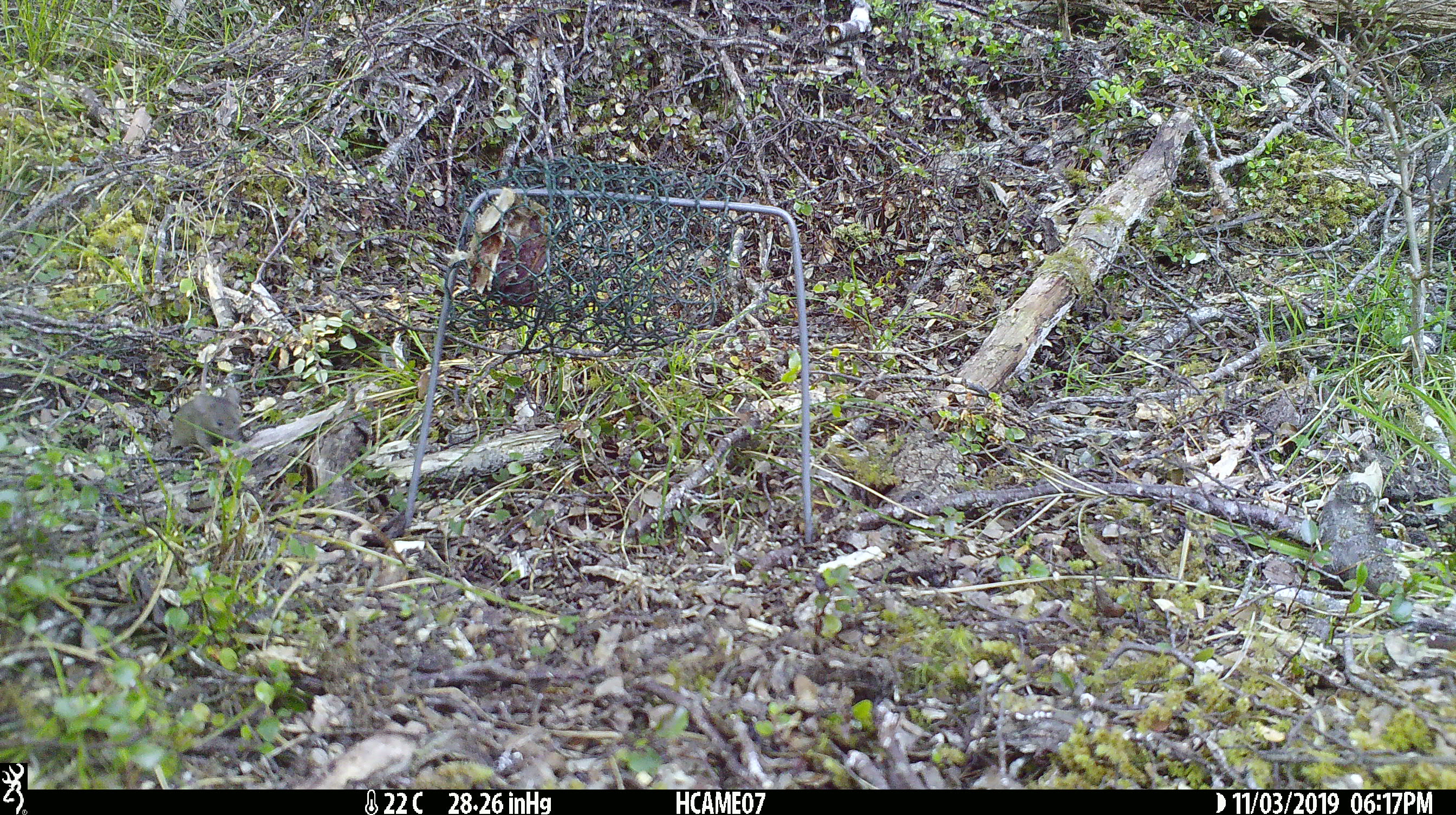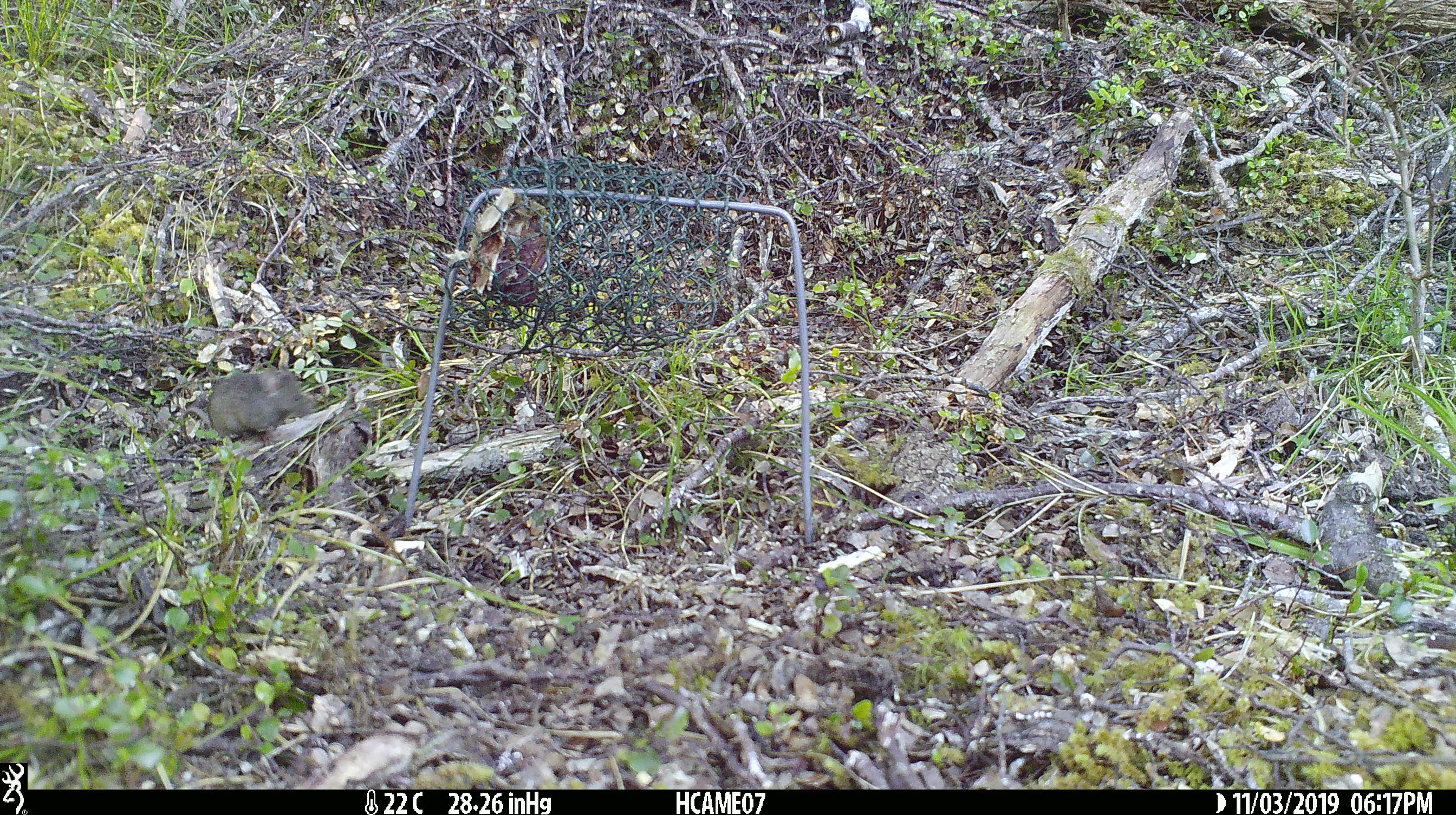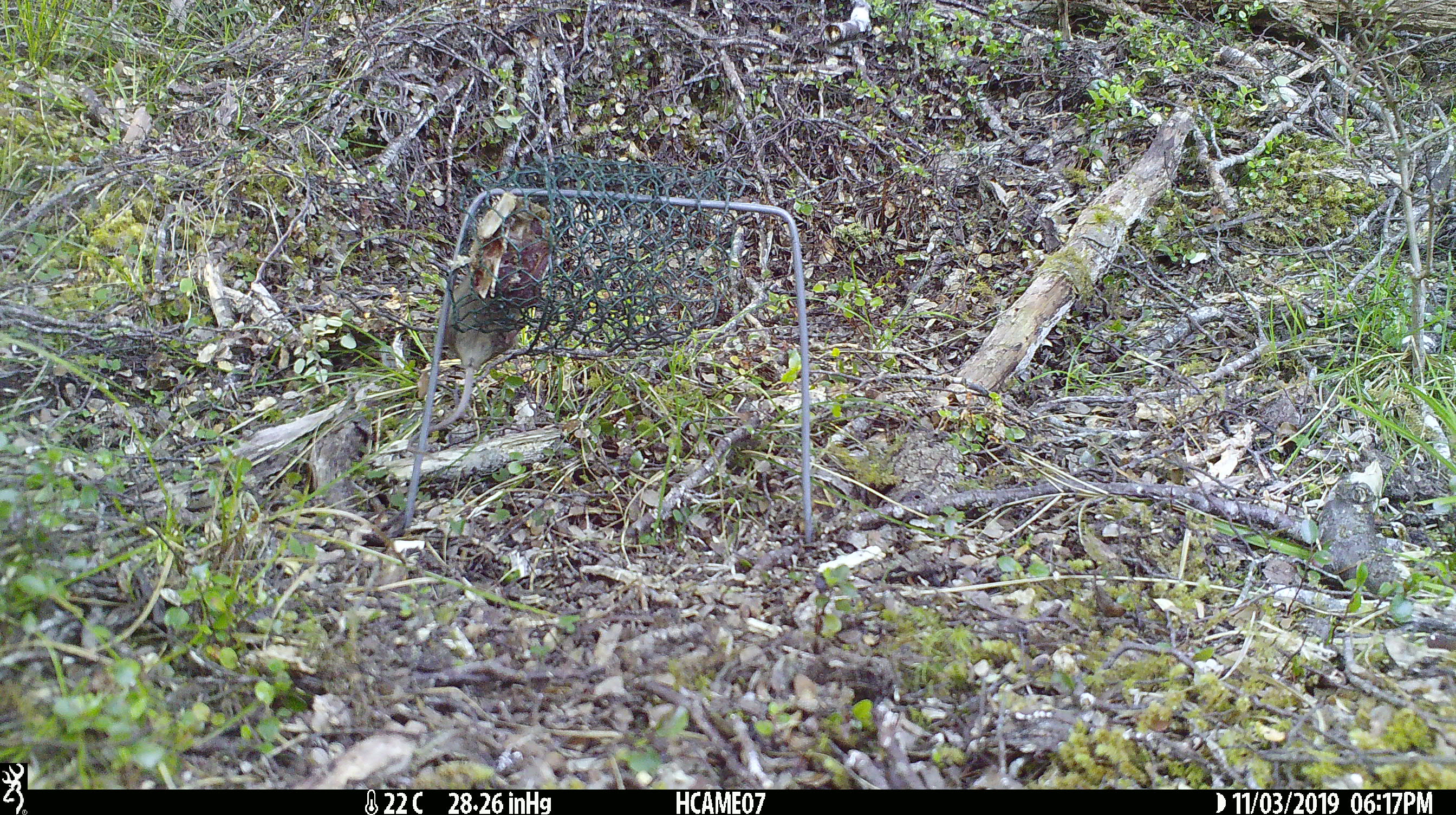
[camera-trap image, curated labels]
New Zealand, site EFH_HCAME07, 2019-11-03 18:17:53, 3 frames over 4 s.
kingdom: Animalia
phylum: Chordata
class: Mammalia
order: Rodentia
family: Muridae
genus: Mus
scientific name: Mus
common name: mouse